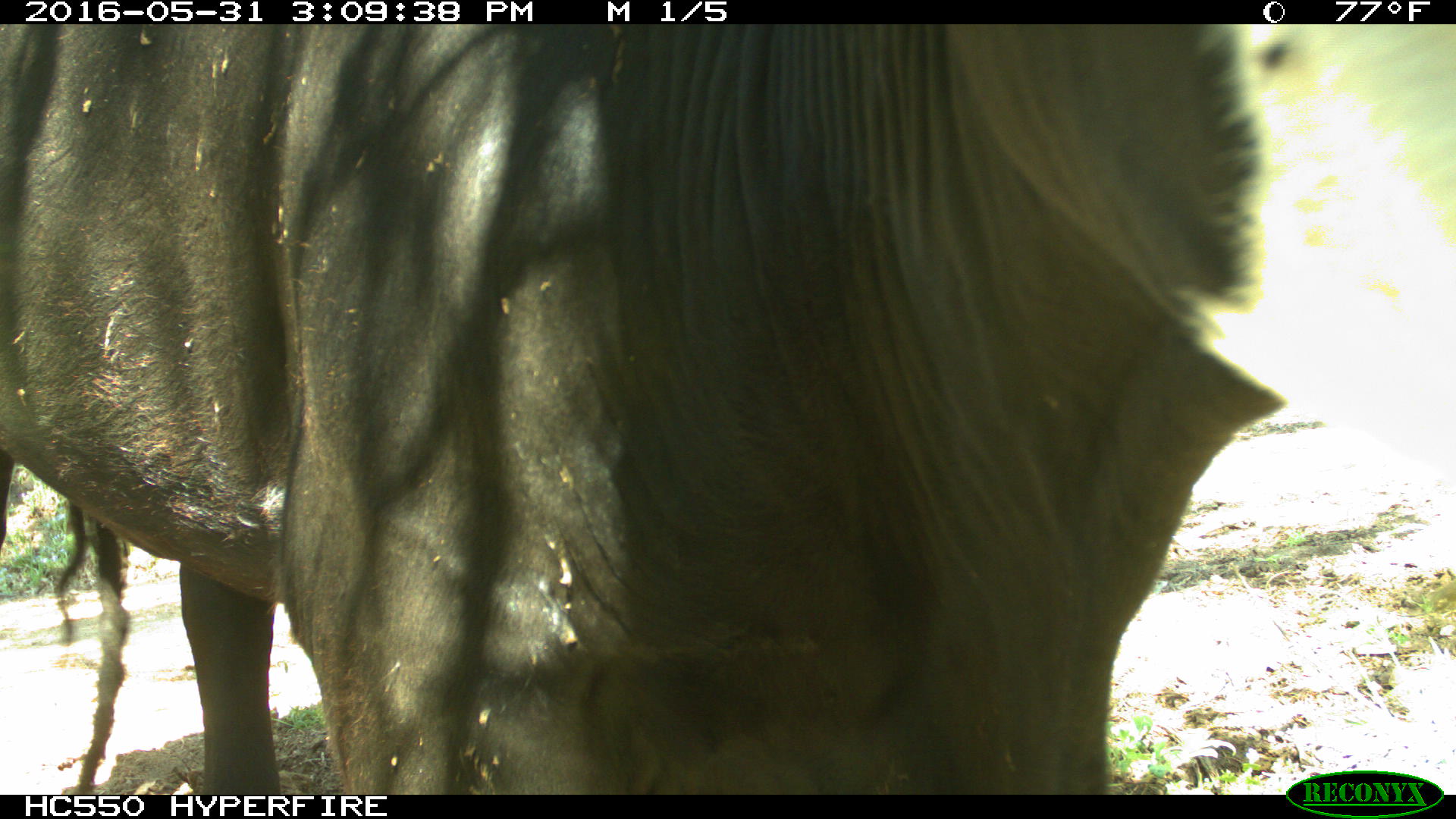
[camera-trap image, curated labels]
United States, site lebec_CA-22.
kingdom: Animalia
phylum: Chordata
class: Mammalia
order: Artiodactyla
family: Bovidae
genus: Bos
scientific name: Bos taurus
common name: domestic cow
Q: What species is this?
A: Bos taurus (domestic cow).